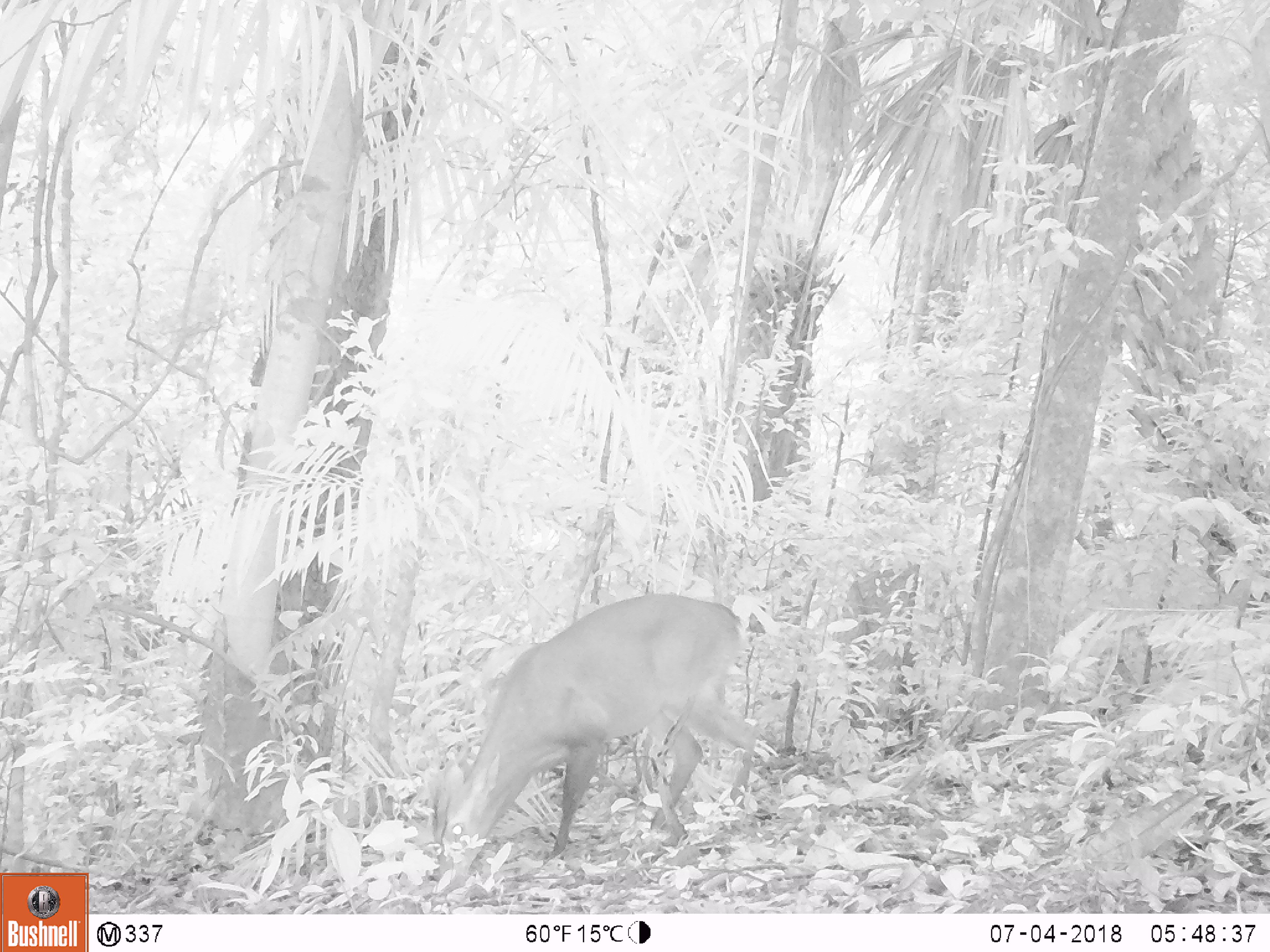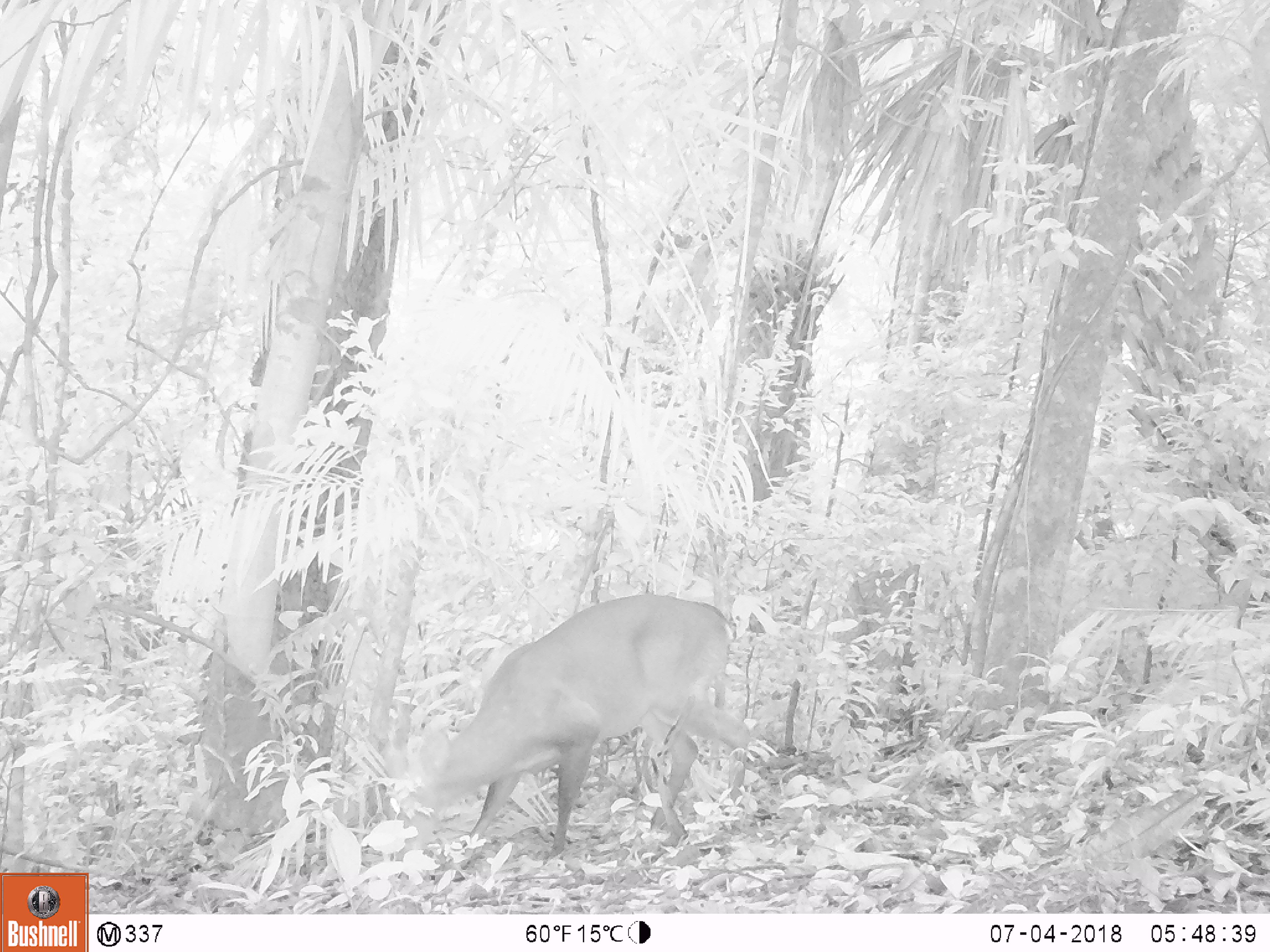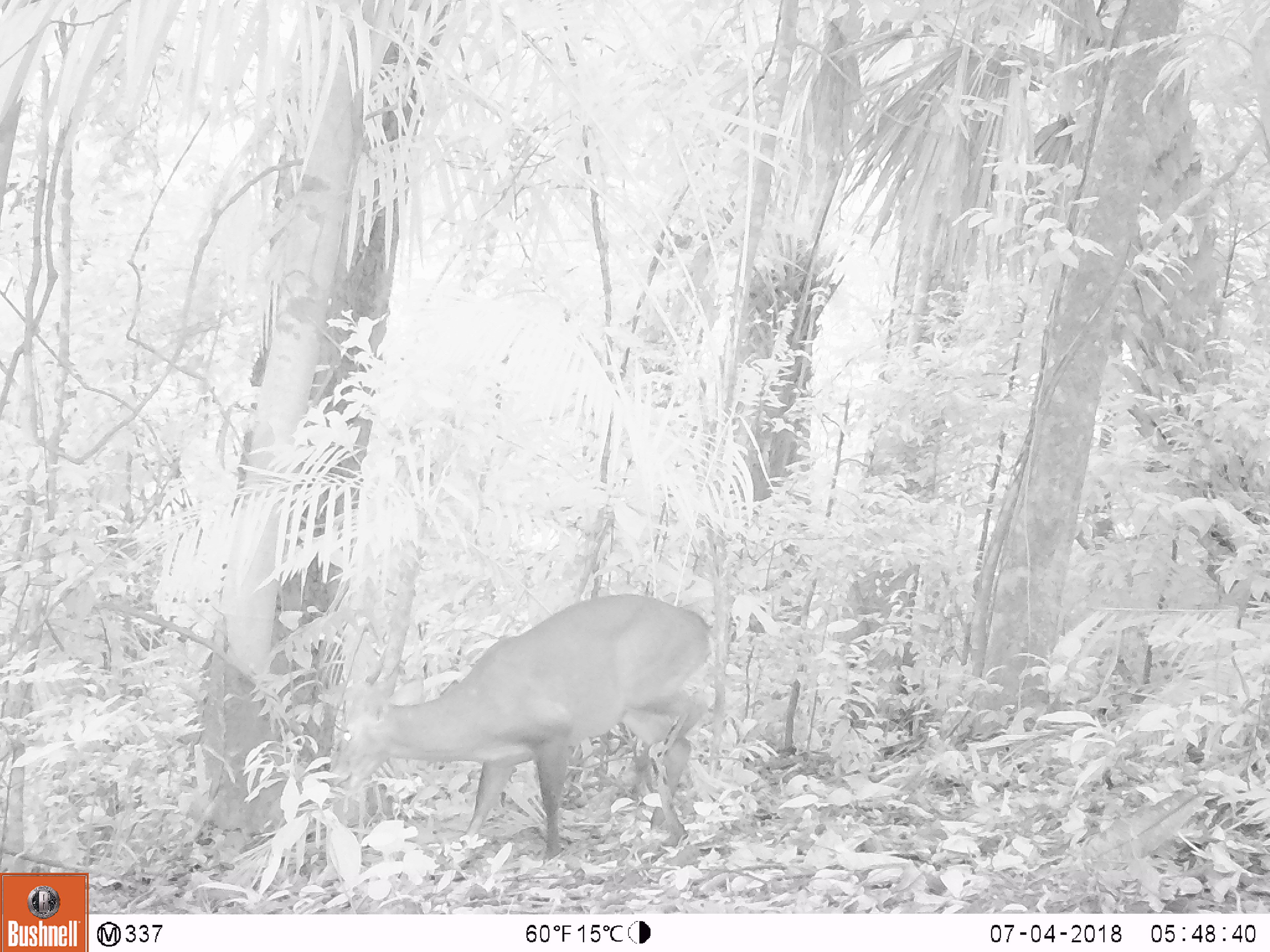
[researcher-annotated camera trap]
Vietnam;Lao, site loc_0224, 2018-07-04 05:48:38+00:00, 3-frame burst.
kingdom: Animalia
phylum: Chordata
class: Mammalia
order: Artiodactyla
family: Cervidae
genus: Muntiacus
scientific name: Muntiacus vuquangensis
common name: large-antlered muntjac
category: large antlered muntjac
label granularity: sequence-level